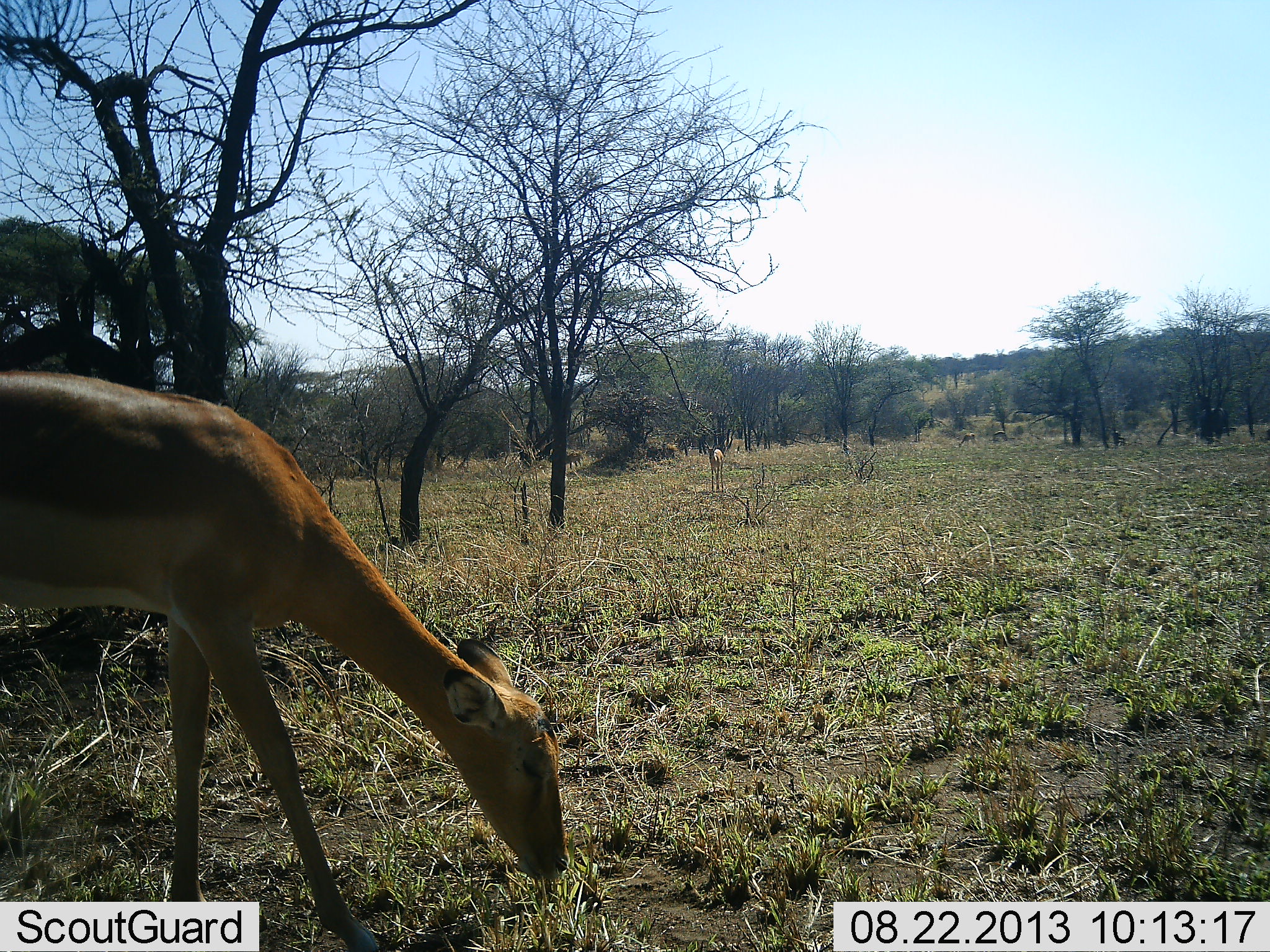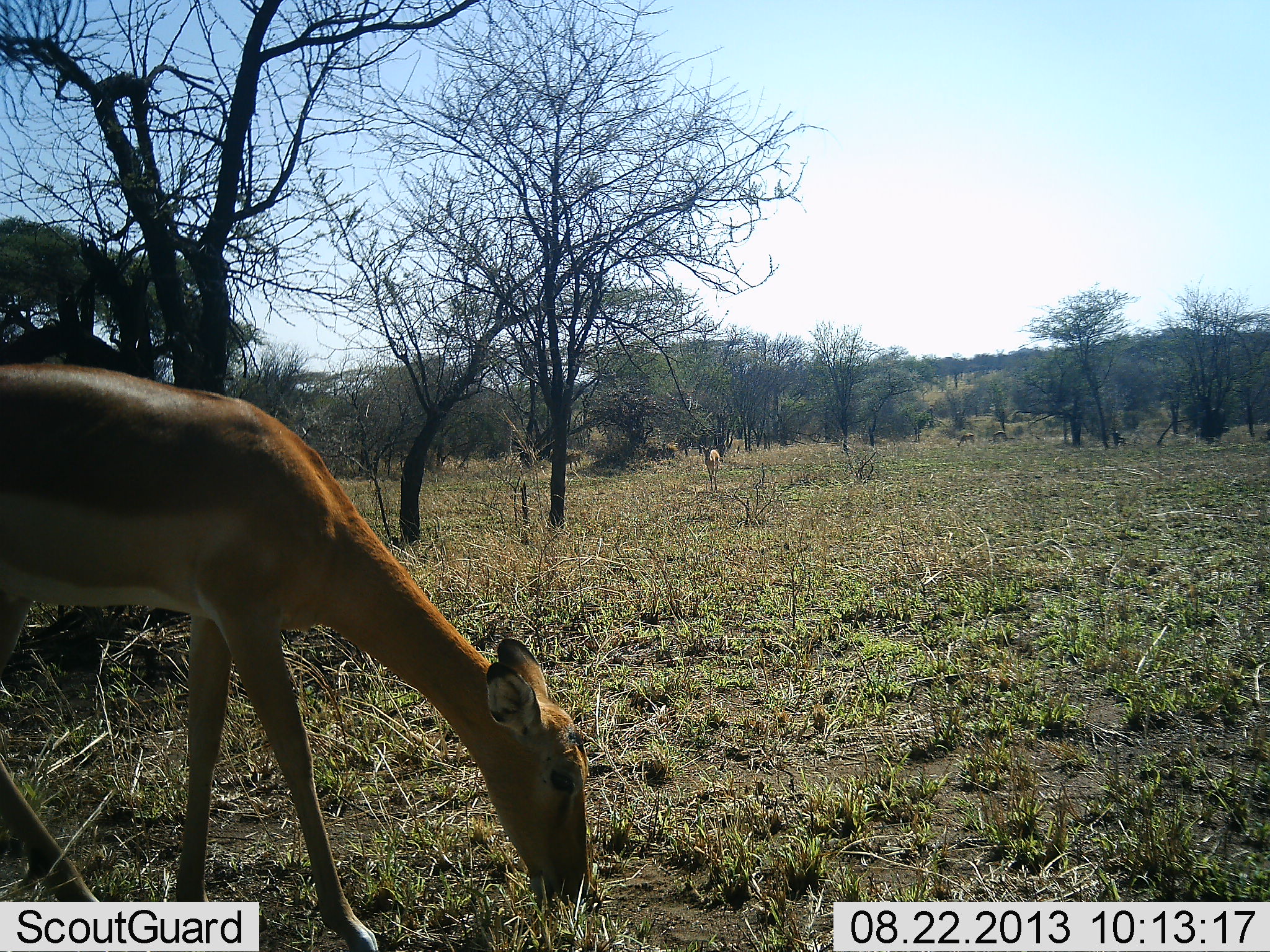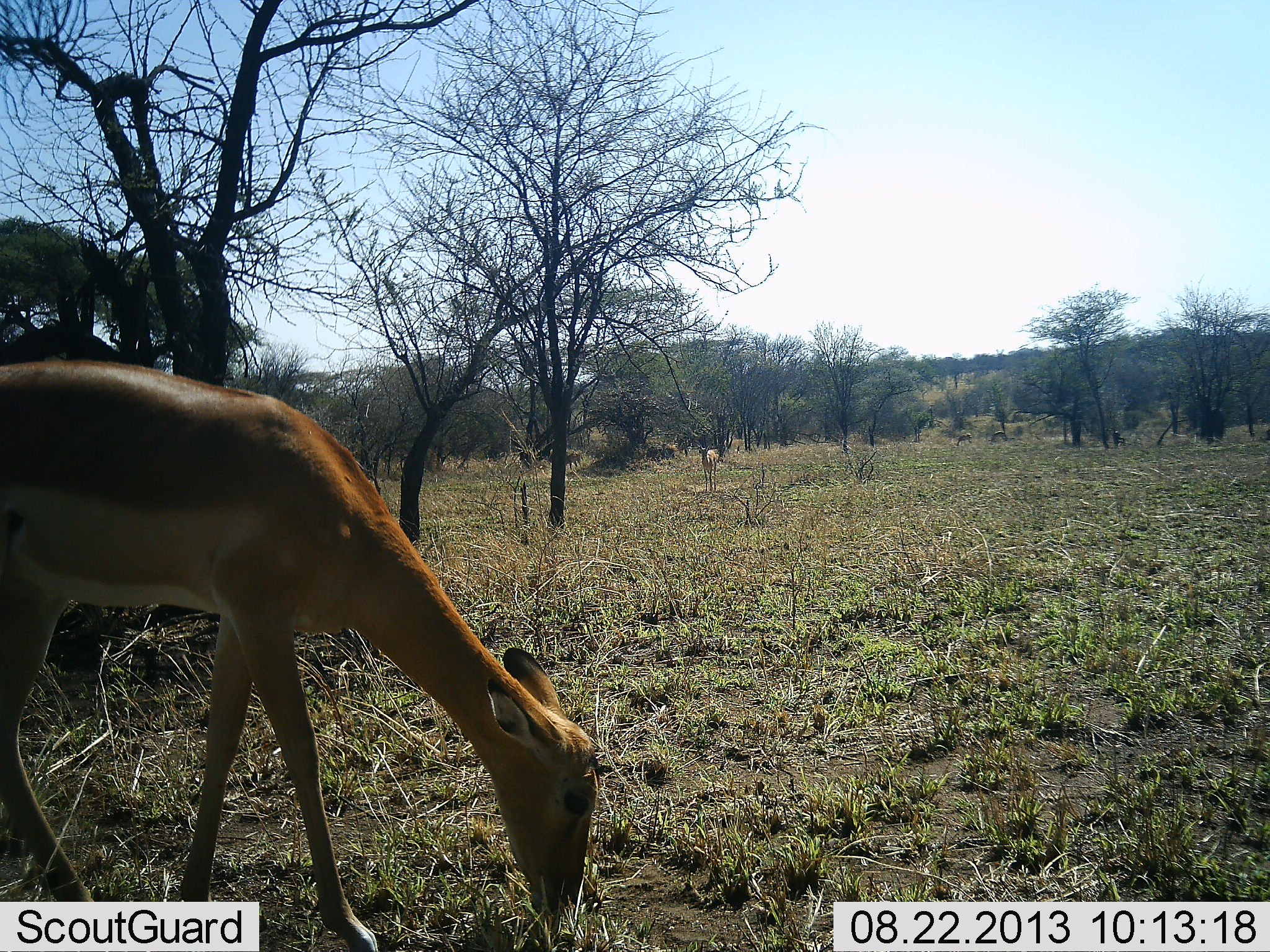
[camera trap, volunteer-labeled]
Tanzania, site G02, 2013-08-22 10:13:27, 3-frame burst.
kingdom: Animalia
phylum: Chordata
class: Mammalia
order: Artiodactyla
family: Bovidae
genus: Aepyceros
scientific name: Aepyceros melampus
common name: impala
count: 2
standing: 36%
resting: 0%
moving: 27%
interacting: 0%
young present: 0%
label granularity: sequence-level